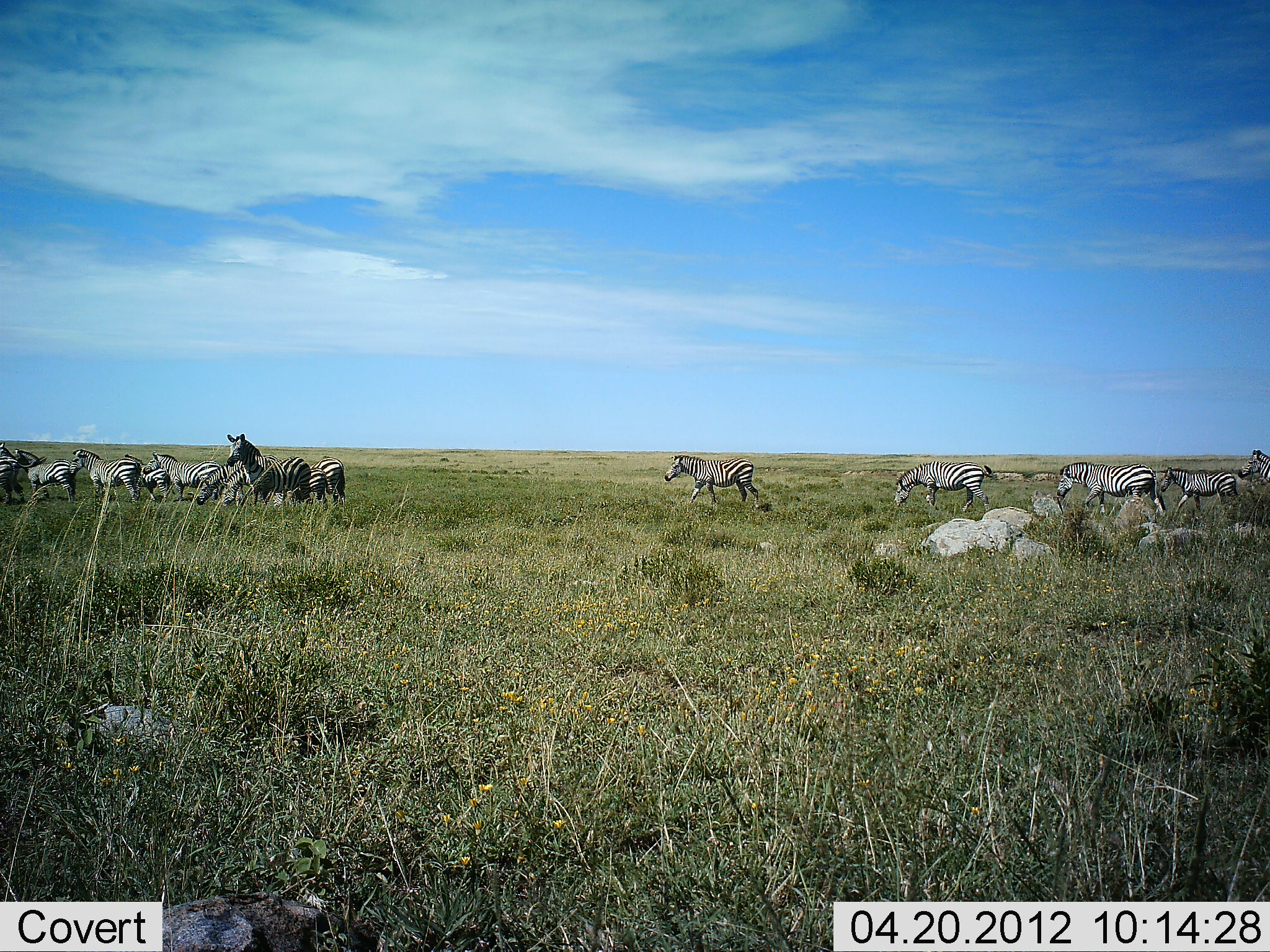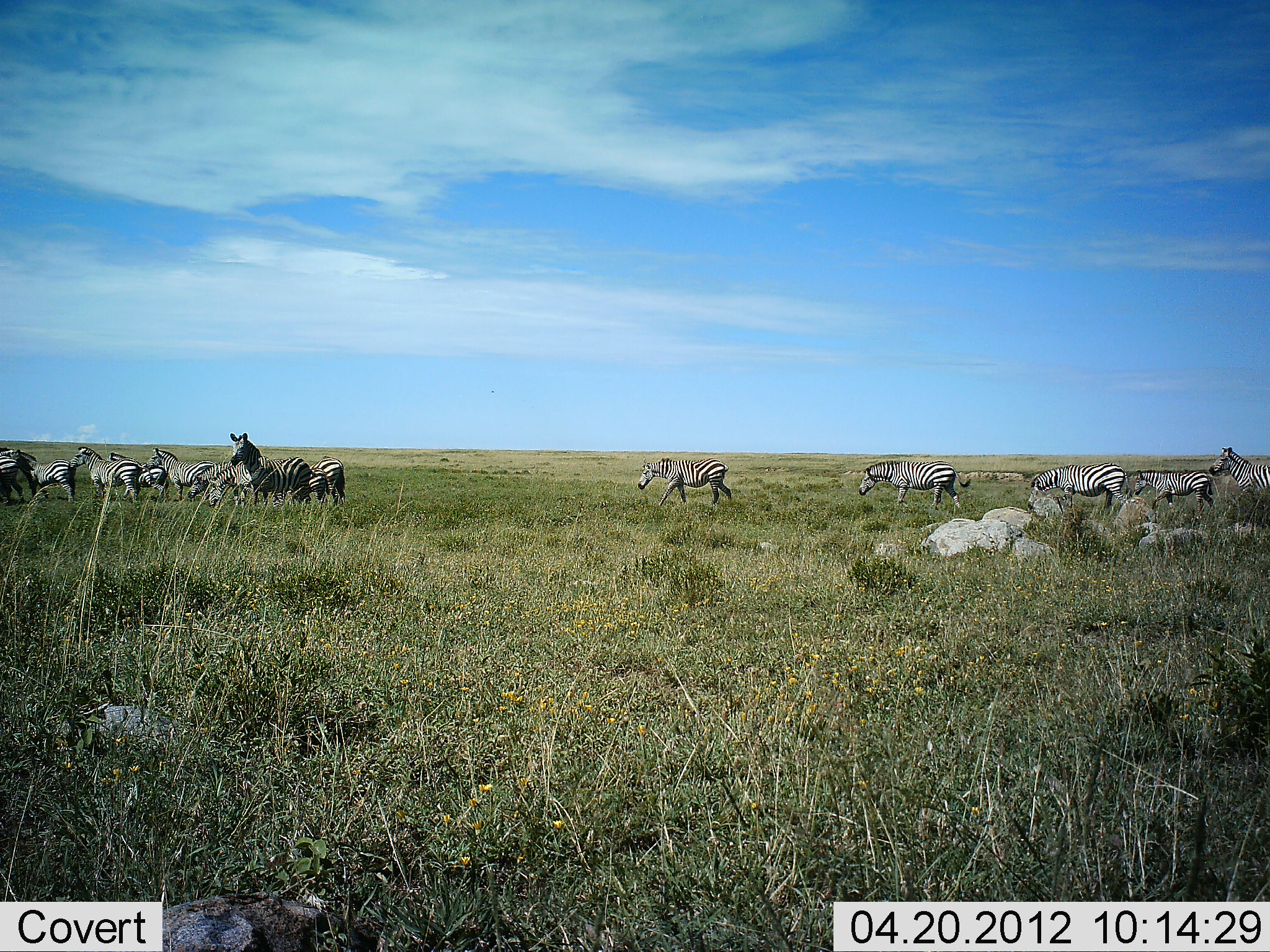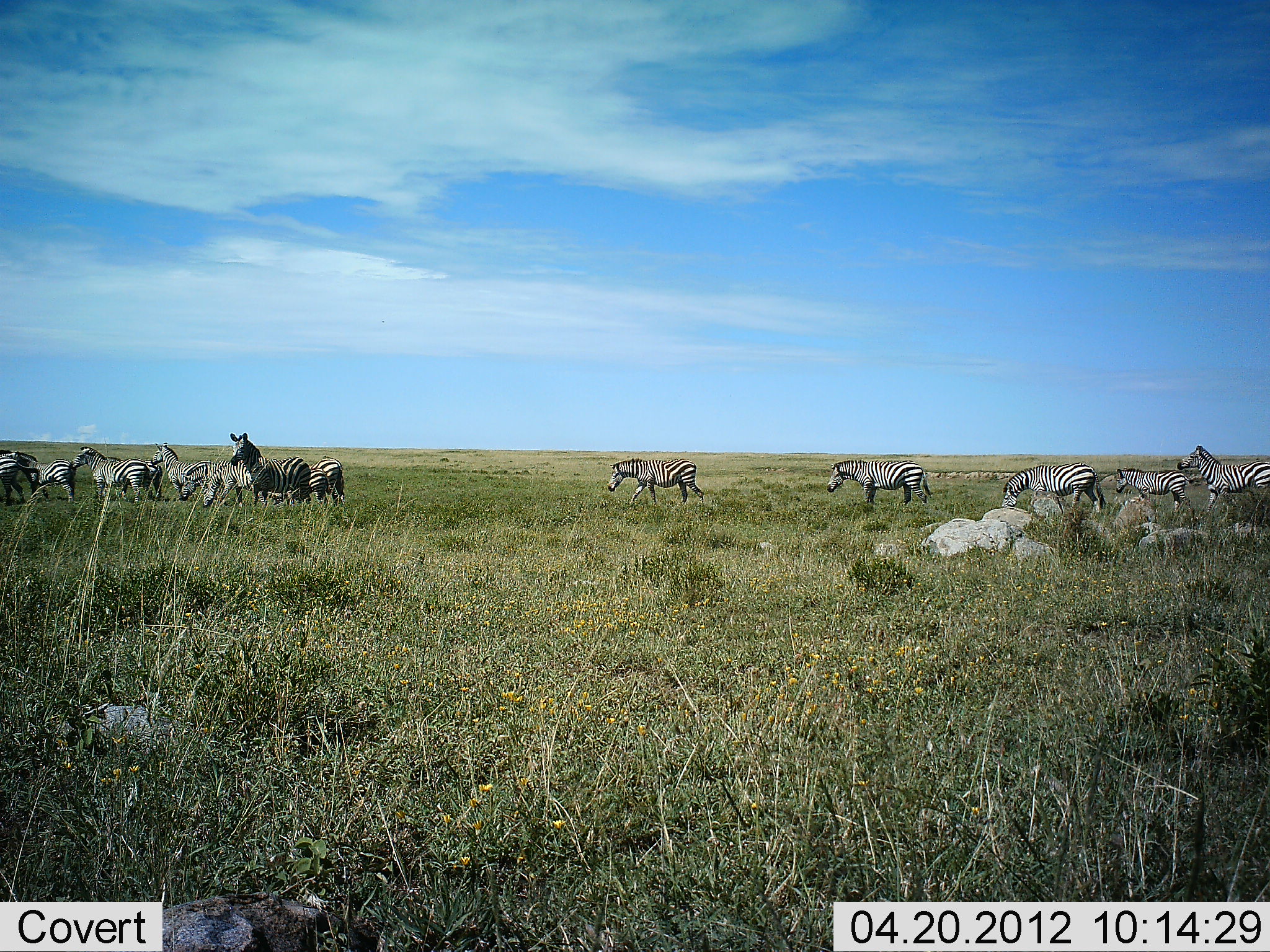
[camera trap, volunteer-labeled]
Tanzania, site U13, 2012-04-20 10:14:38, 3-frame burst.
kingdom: Animalia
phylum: Chordata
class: Mammalia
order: Perissodactyla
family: Equidae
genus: Equus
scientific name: Equus quagga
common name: plains zebra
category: zebra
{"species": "zebra (plains zebra) (Equus quagga)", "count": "11-50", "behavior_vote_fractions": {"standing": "65%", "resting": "5%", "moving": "85%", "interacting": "10%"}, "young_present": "15%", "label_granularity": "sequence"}